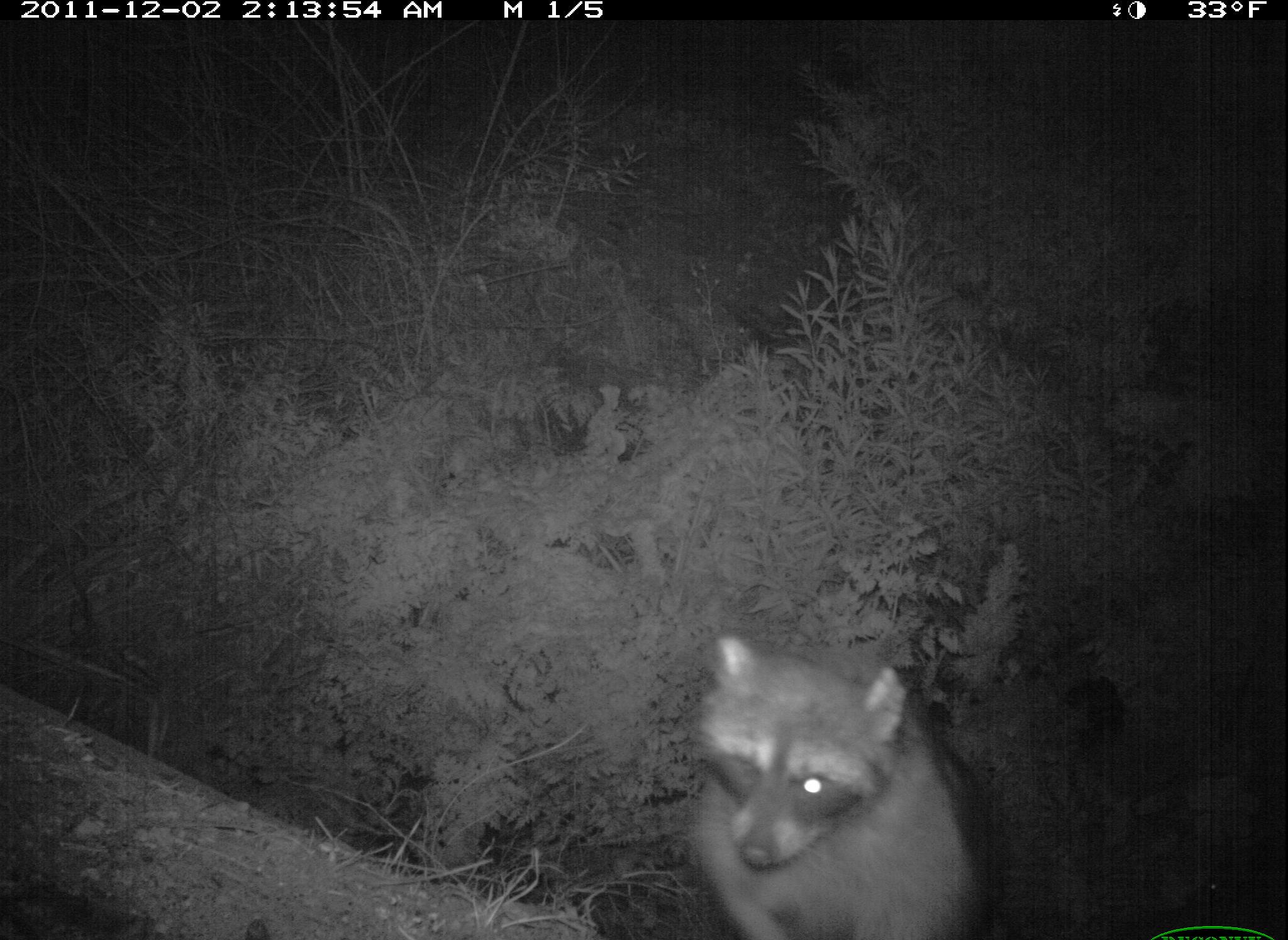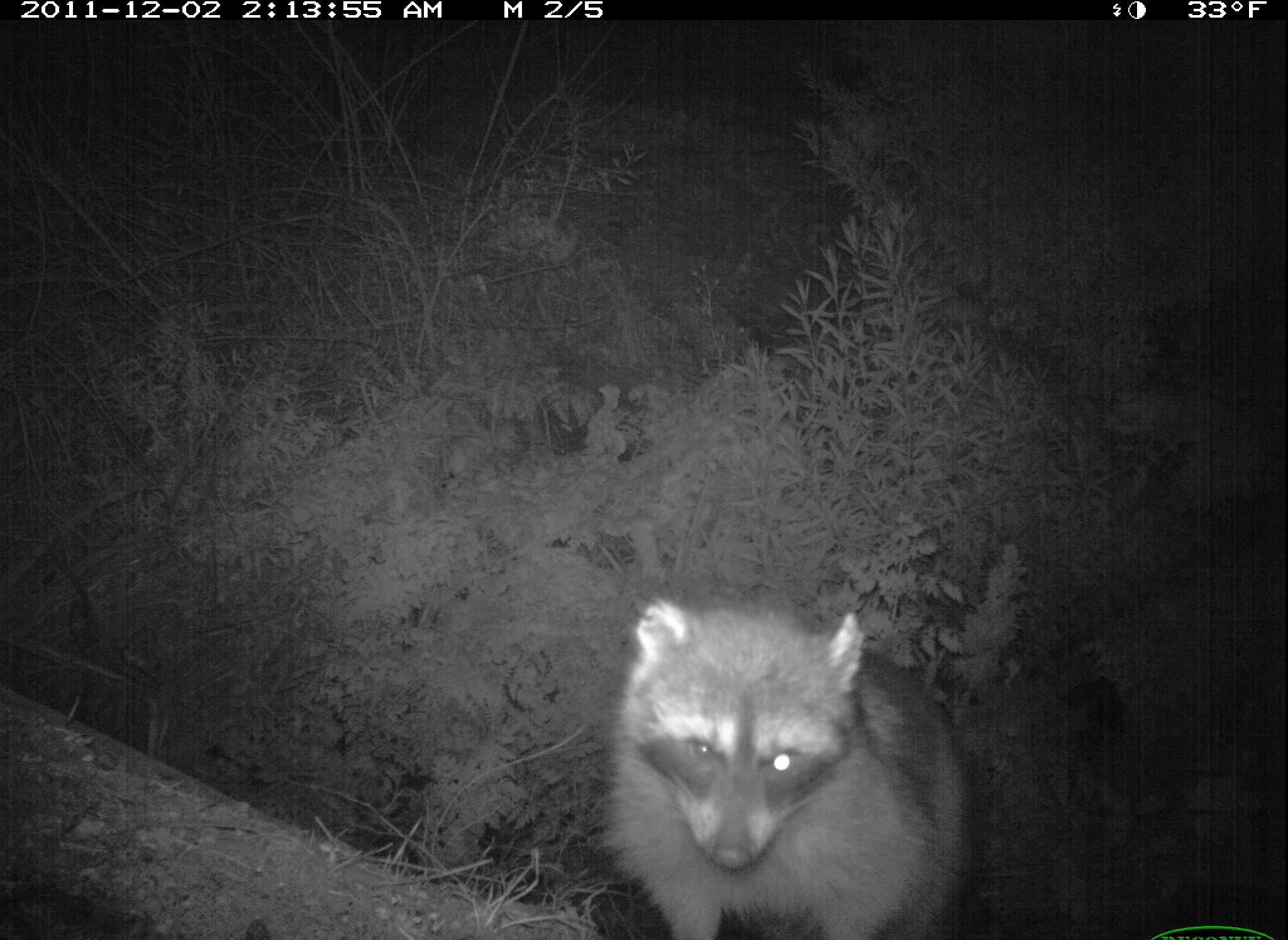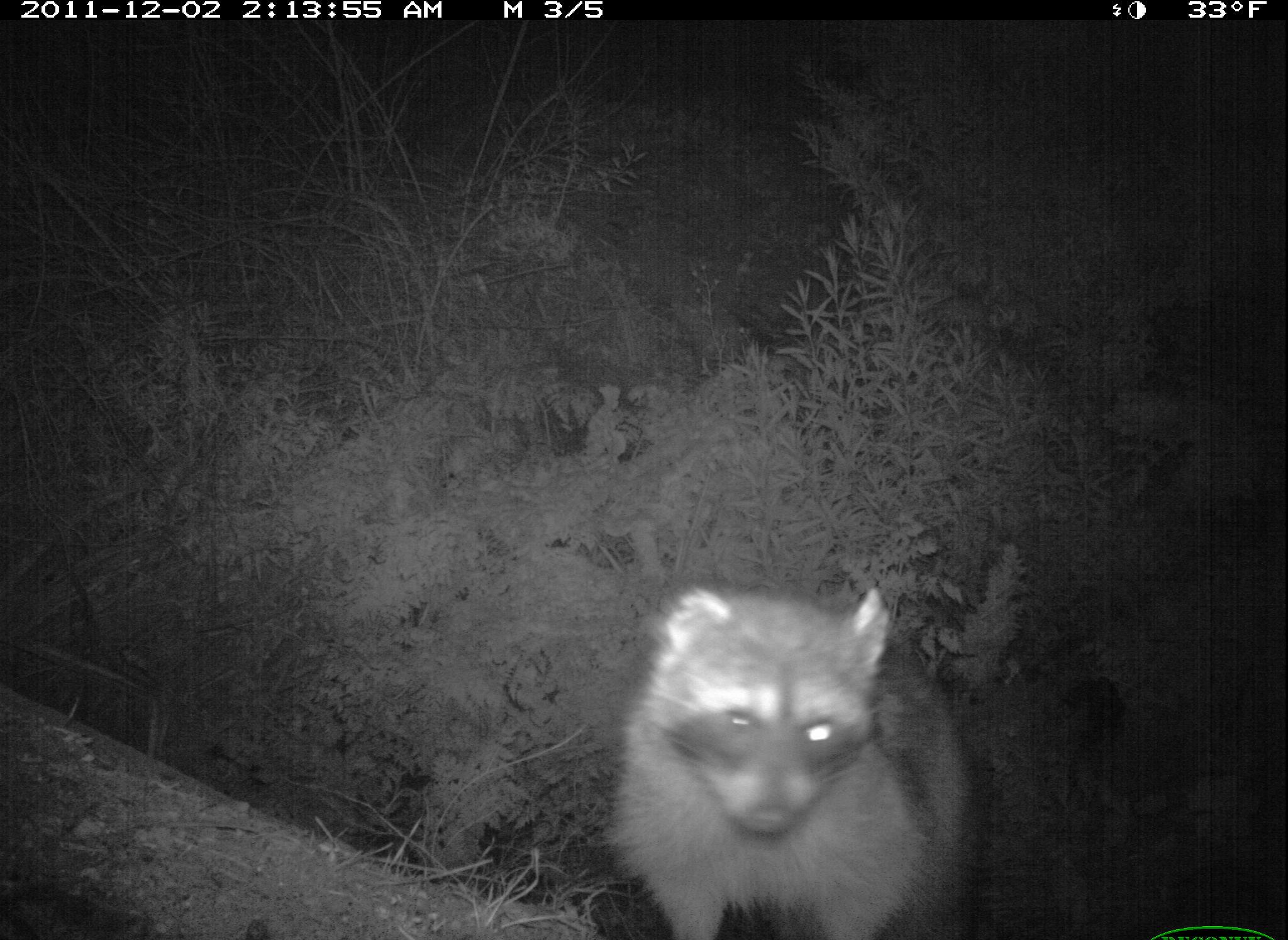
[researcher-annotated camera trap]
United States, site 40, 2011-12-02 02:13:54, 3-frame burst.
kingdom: Animalia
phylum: Chordata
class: Mammalia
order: Carnivora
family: Procyonidae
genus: Procyon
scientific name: Procyon lotor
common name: raccoon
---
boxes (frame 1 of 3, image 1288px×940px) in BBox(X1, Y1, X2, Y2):
raccoon: BBox(667, 609, 1001, 940)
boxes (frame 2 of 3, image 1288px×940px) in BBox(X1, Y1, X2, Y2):
raccoon: BBox(601, 562, 1000, 940)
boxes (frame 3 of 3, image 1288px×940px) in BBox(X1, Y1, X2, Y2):
raccoon: BBox(591, 562, 993, 940)